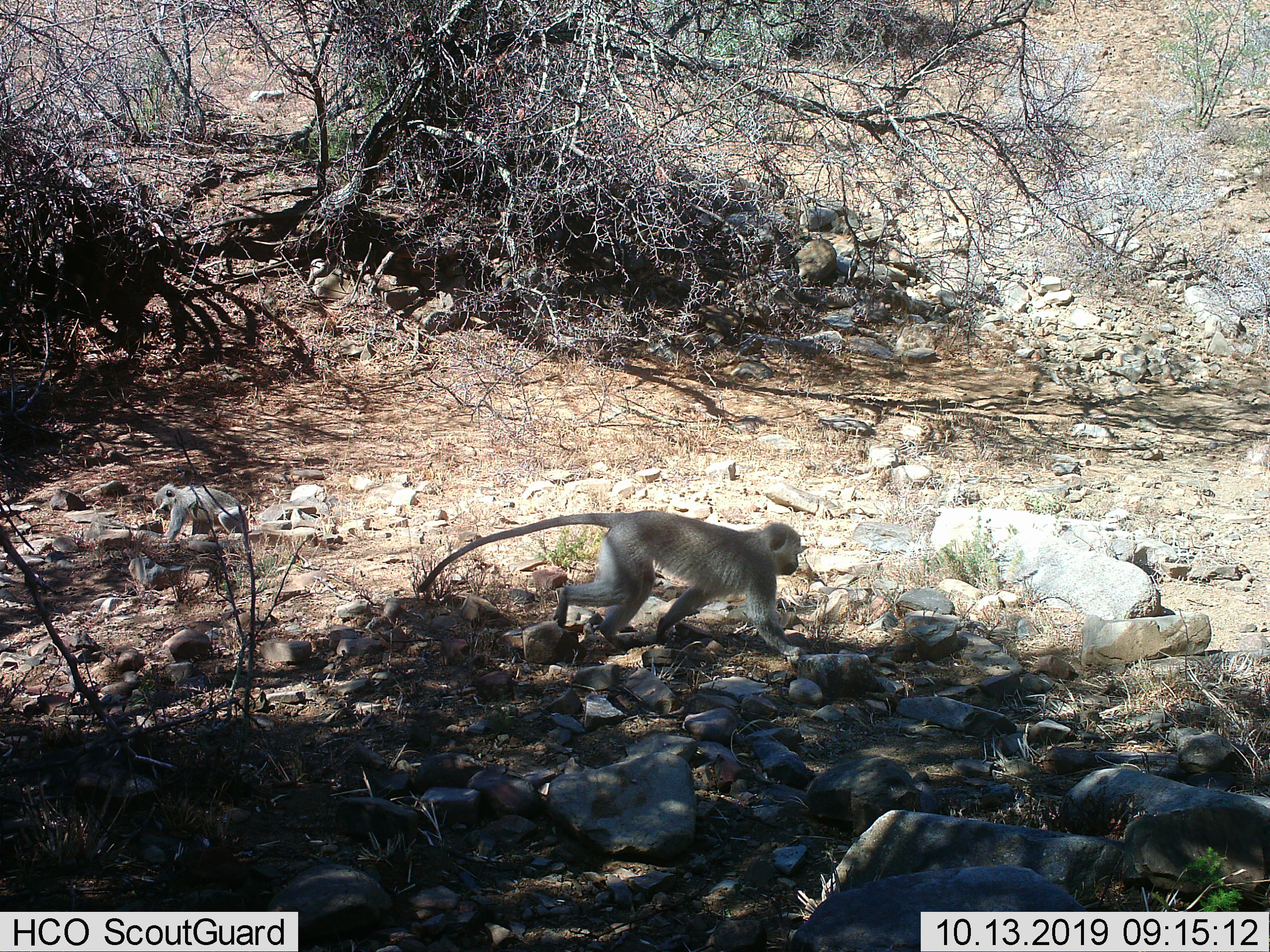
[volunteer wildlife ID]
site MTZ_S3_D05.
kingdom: Animalia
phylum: Chordata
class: Mammalia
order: Primates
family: Cercopithecidae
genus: Chlorocebus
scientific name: Chlorocebus pygerythrus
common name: vervet monkey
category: monkeyvervet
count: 1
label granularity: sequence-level